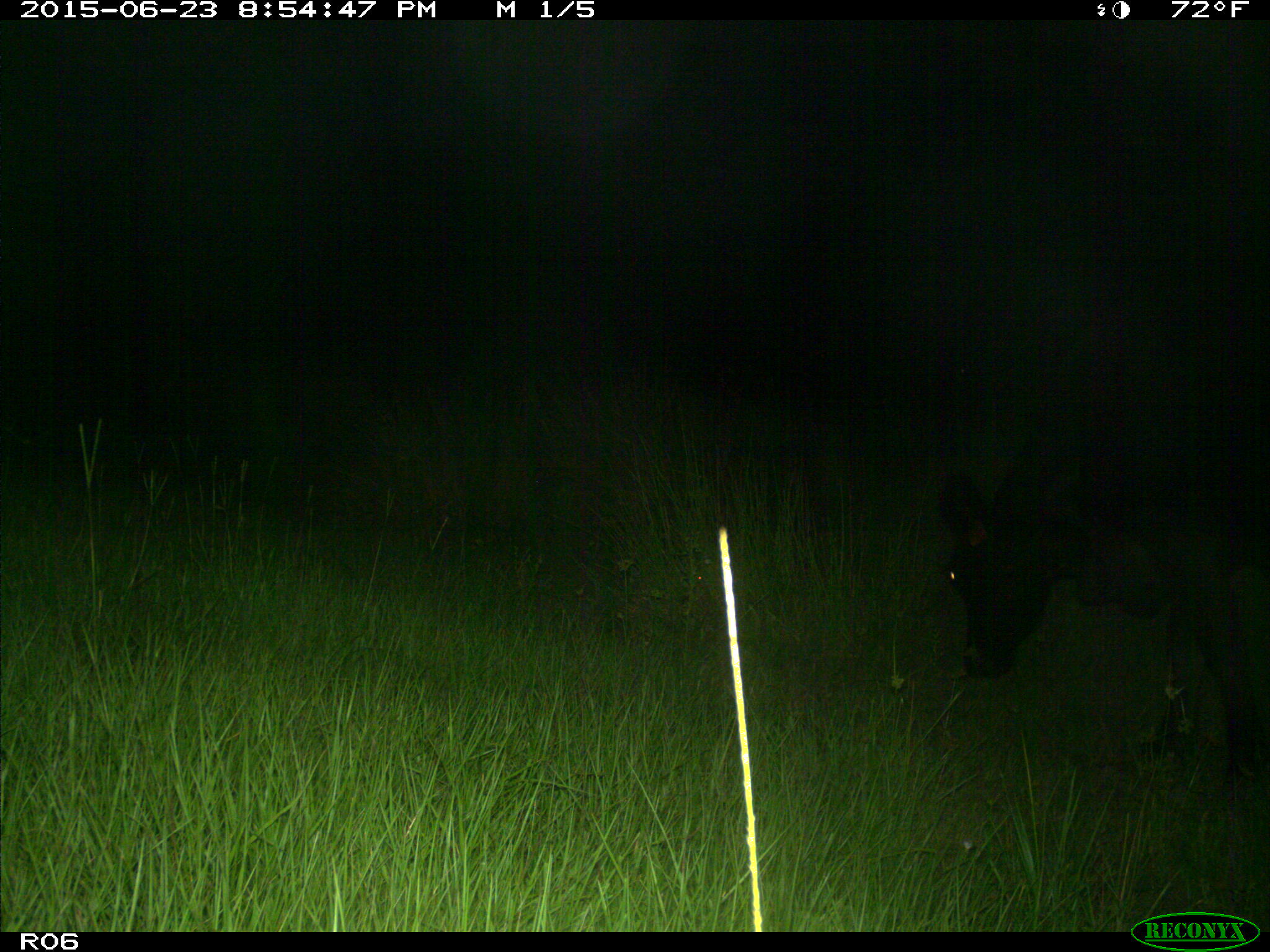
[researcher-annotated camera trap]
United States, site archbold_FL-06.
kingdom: Animalia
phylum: Chordata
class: Mammalia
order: Artiodactyla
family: Bovidae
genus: Bos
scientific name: Bos taurus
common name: domestic cow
Bos taurus (domestic cow).